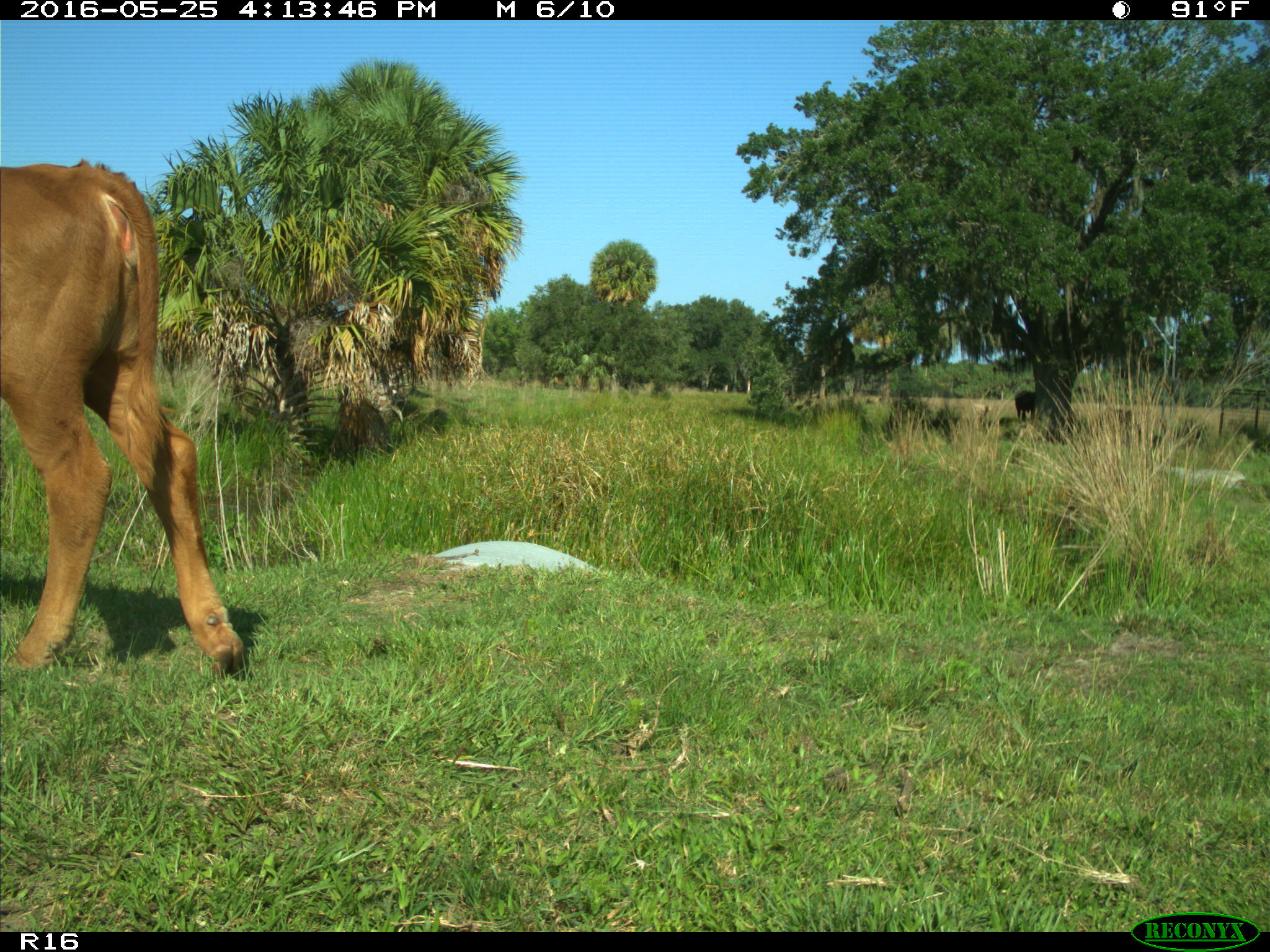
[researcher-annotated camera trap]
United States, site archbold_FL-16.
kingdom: Animalia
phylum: Chordata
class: Mammalia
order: Artiodactyla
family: Bovidae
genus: Bos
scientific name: Bos taurus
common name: domestic cow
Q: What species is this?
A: Bos taurus (domestic cow).